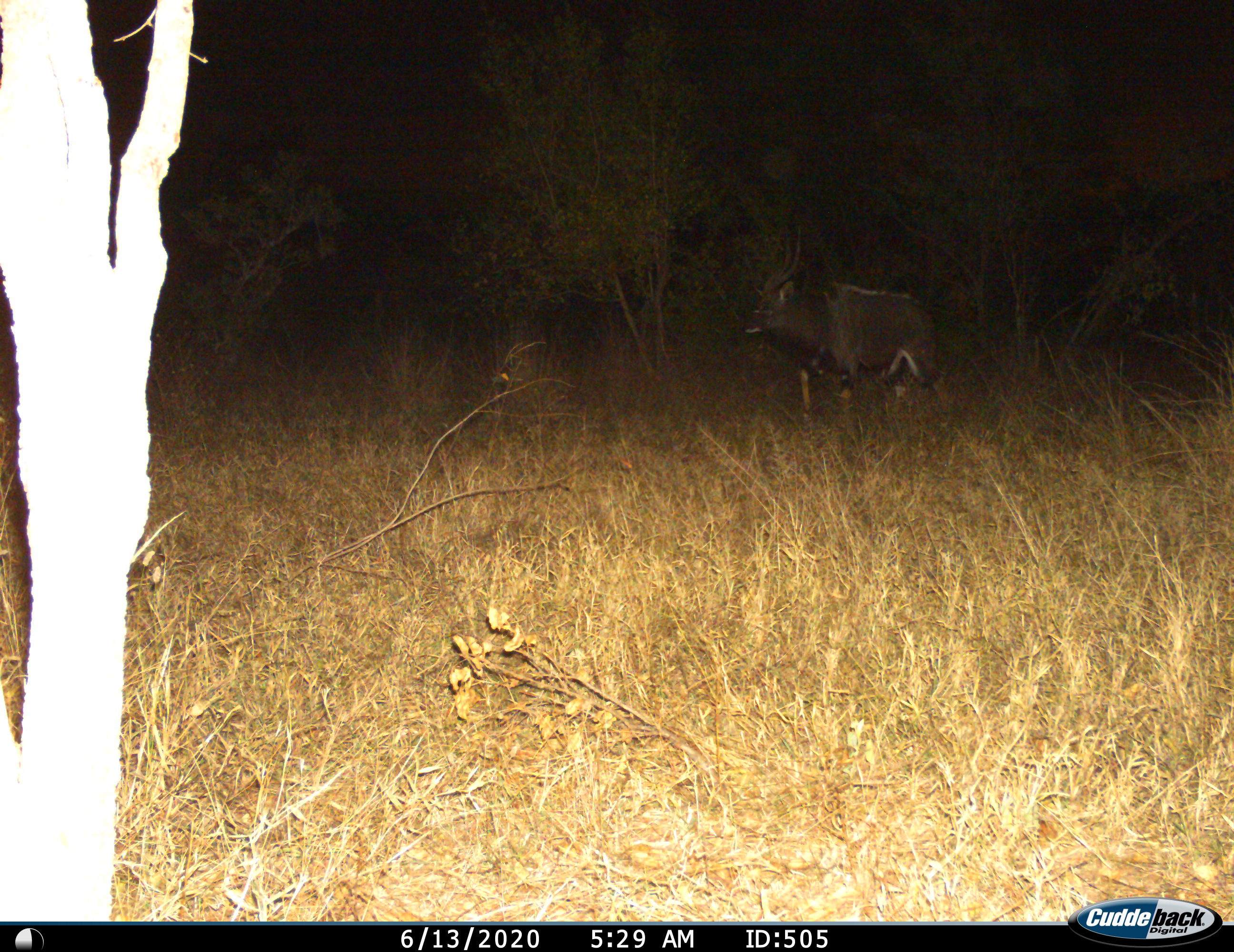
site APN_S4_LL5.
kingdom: Animalia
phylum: Chordata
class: Mammalia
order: Artiodactyla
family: Bovidae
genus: Tragelaphus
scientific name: Tragelaphus angasii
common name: nyala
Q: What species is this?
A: Nyala (Tragelaphus angasii).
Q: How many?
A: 1.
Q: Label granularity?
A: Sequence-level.